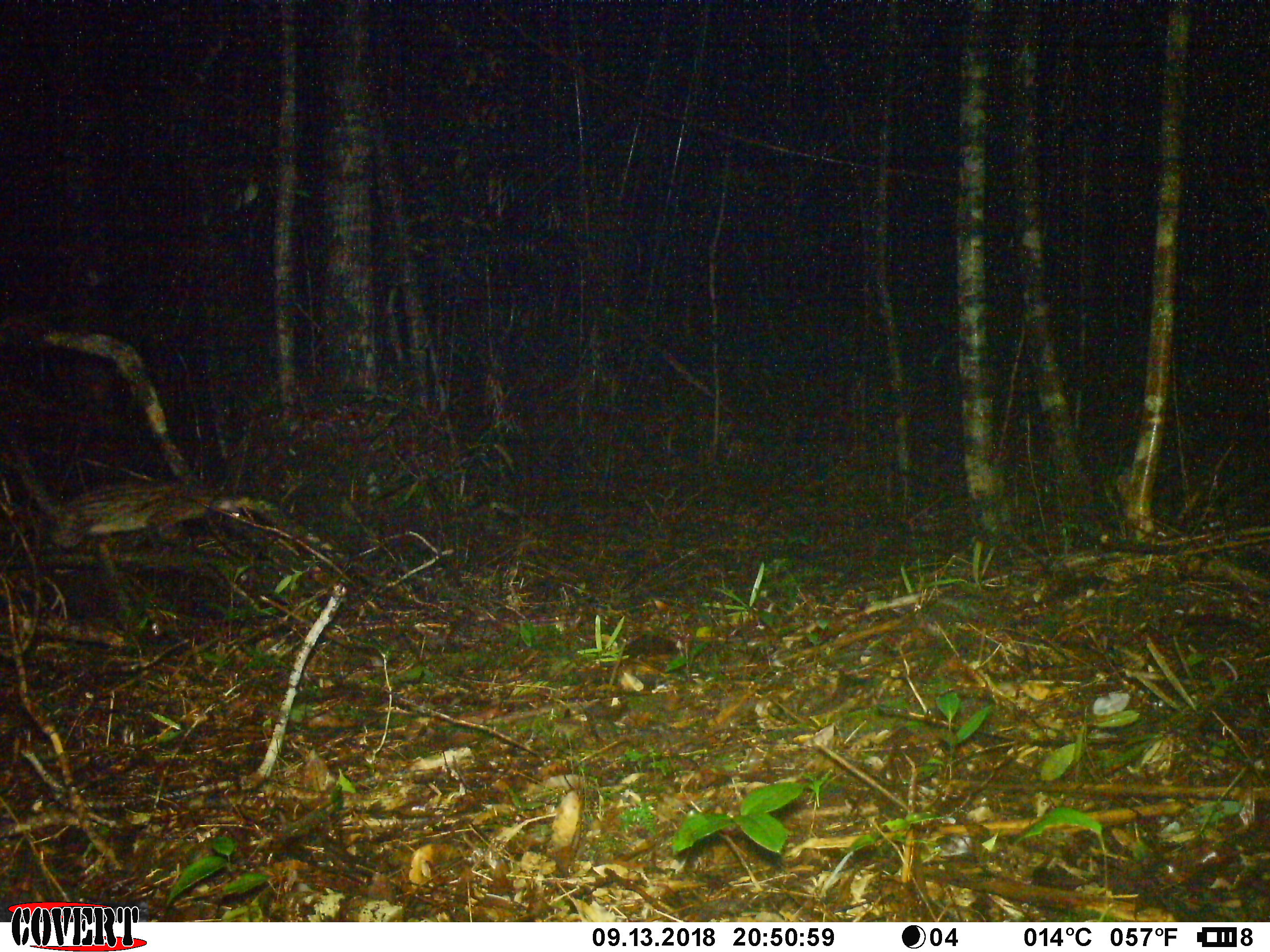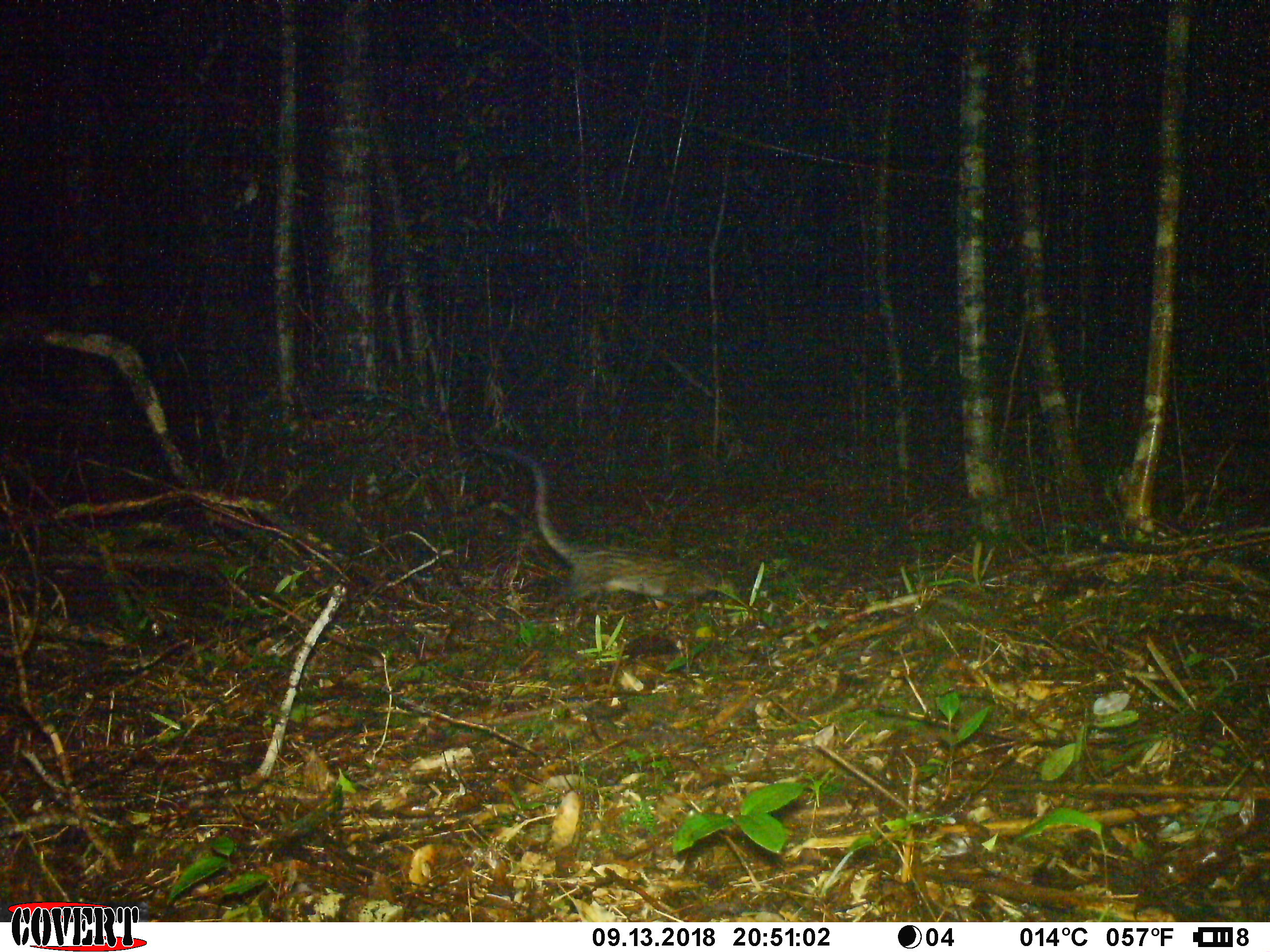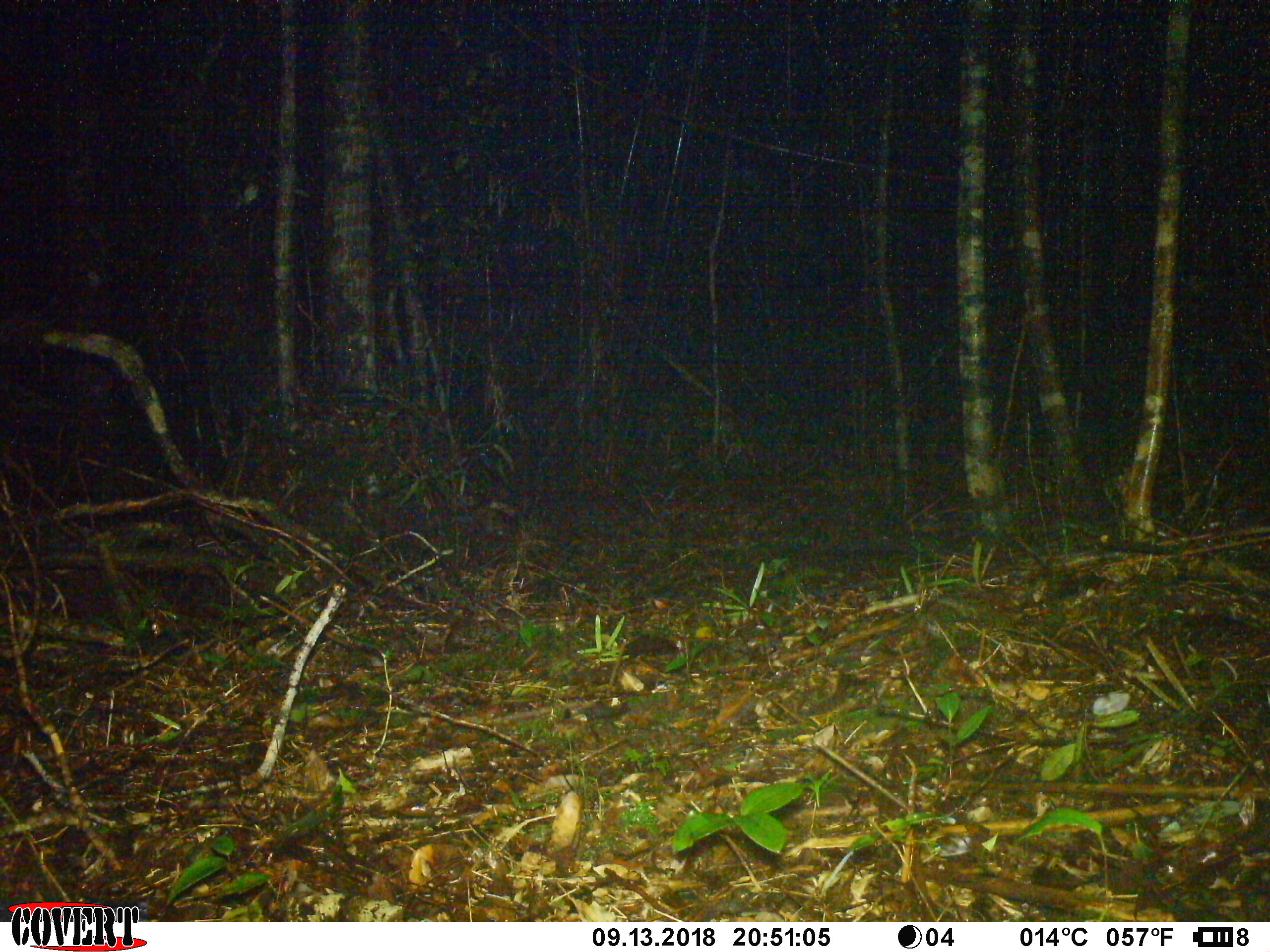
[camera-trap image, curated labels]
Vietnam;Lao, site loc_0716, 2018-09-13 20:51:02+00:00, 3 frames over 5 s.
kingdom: Animalia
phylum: Chordata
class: Mammalia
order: Carnivora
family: Viverridae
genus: Paradoxurus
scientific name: Paradoxurus hermaphroditus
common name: common palm civet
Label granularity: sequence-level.